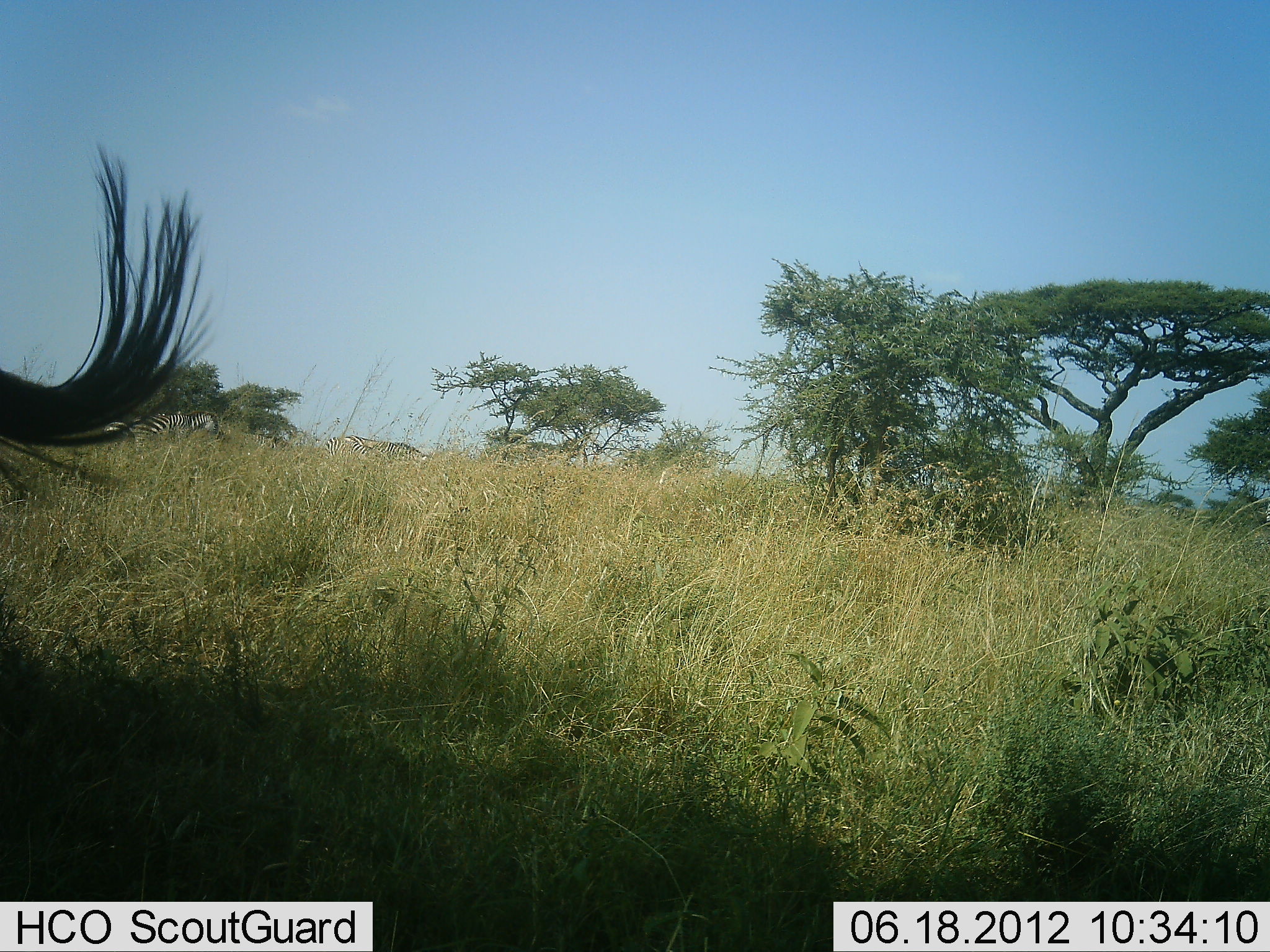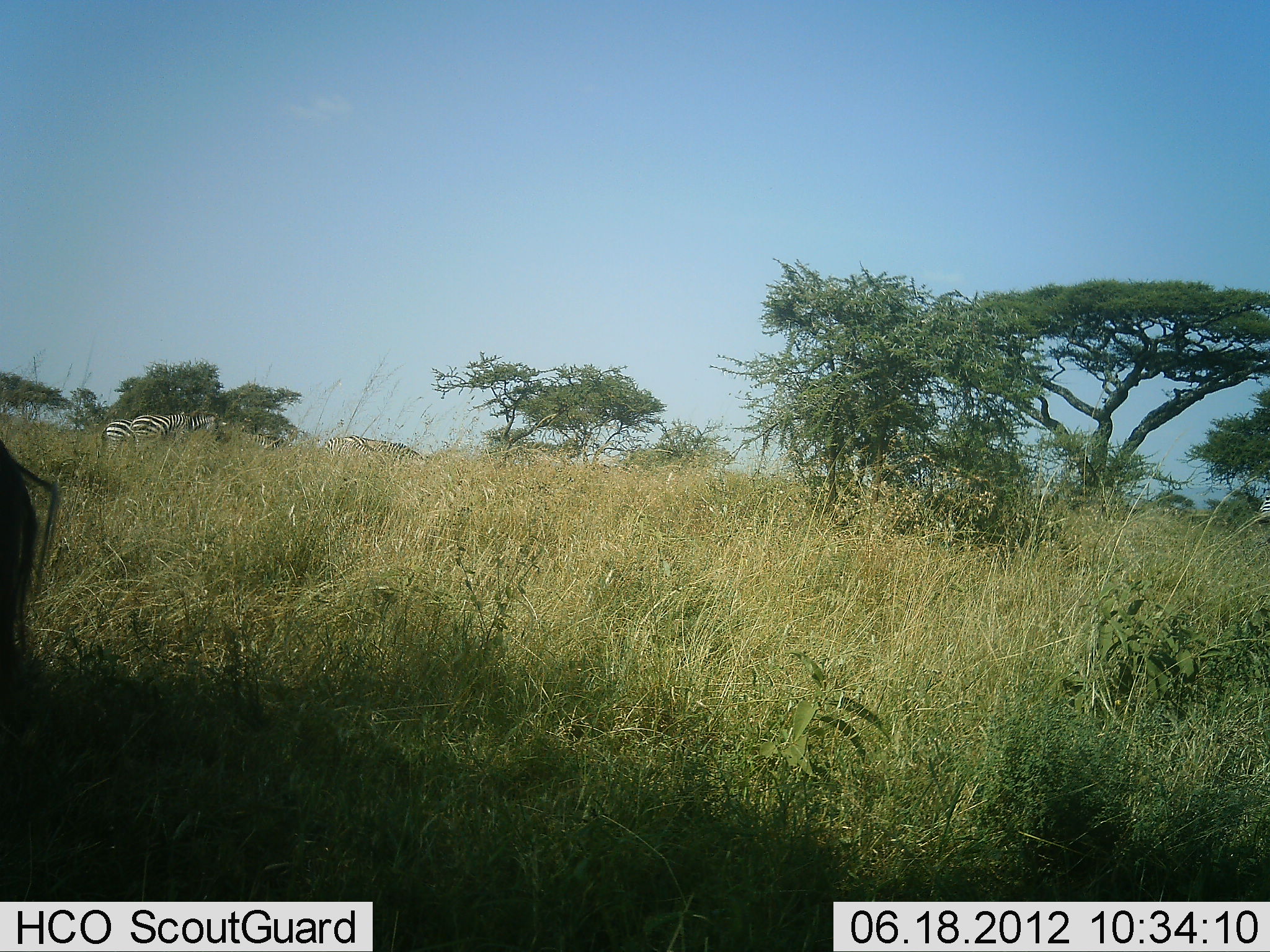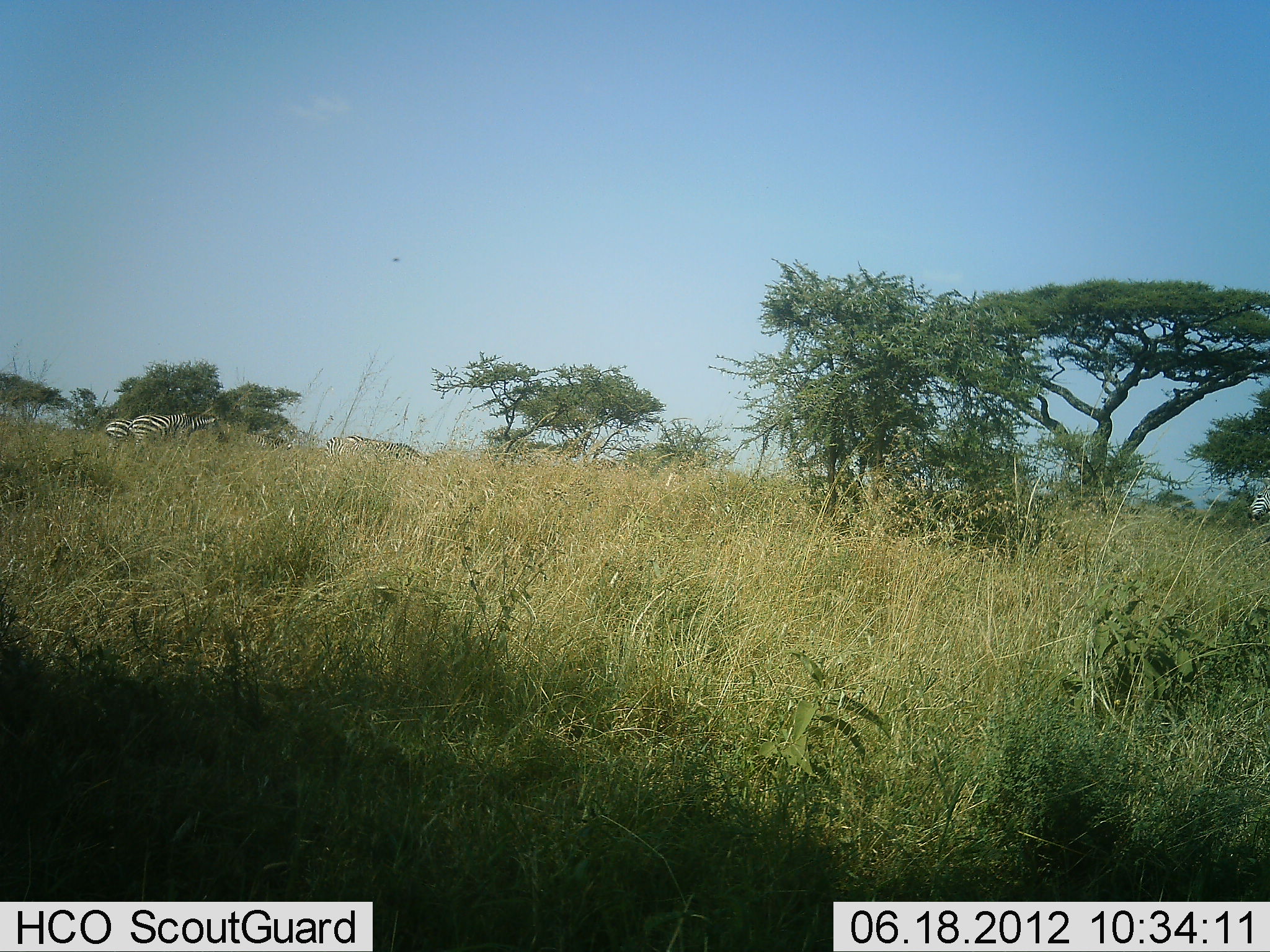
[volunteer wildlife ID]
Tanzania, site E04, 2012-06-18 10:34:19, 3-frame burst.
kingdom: Animalia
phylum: Chordata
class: Mammalia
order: Perissodactyla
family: Equidae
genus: Equus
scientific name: Equus quagga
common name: plains zebra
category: zebra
Zebra (plains zebra) (Equus quagga), count 4. Behavior (volunteer vote fractions): standing 83%, resting 0%, moving 17%, interacting 8%. Young present (vote fraction): 0%. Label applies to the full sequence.